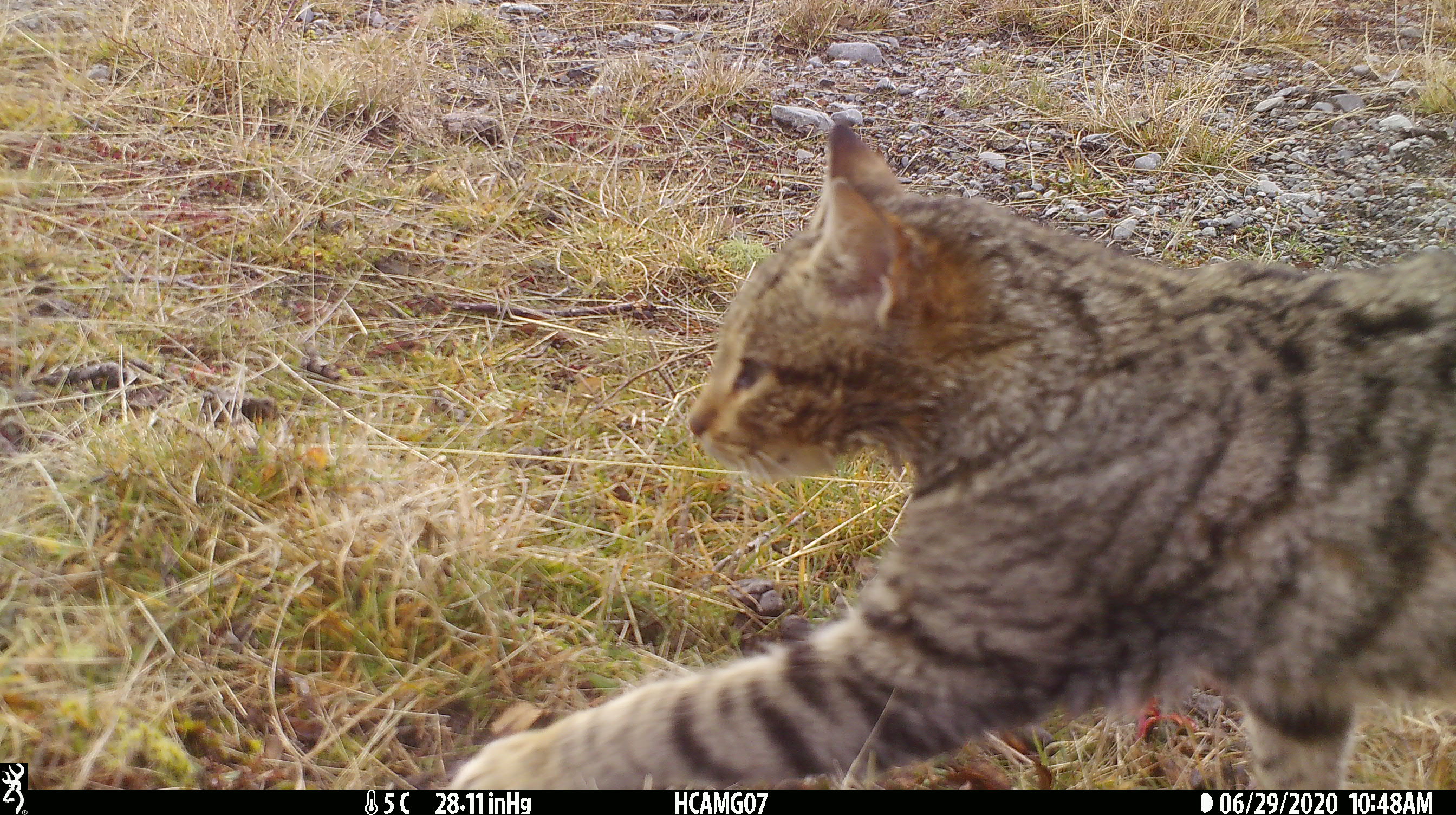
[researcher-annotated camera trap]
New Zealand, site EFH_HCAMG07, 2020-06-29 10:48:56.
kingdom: Animalia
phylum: Chordata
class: Mammalia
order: Carnivora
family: Felidae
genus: Felis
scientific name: Felis catus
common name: domestic cat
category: cat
Cat (domestic cat) (Felis catus).